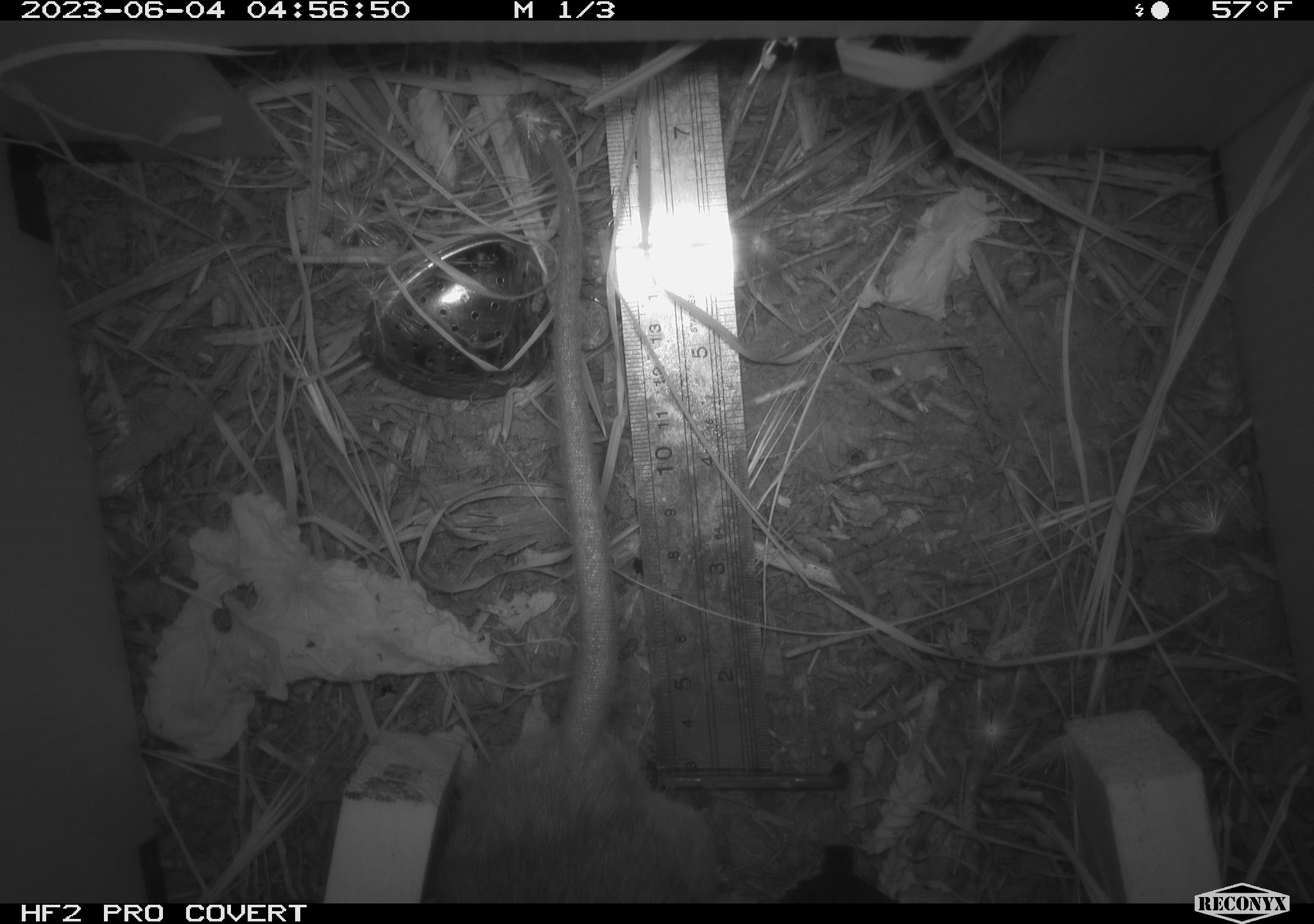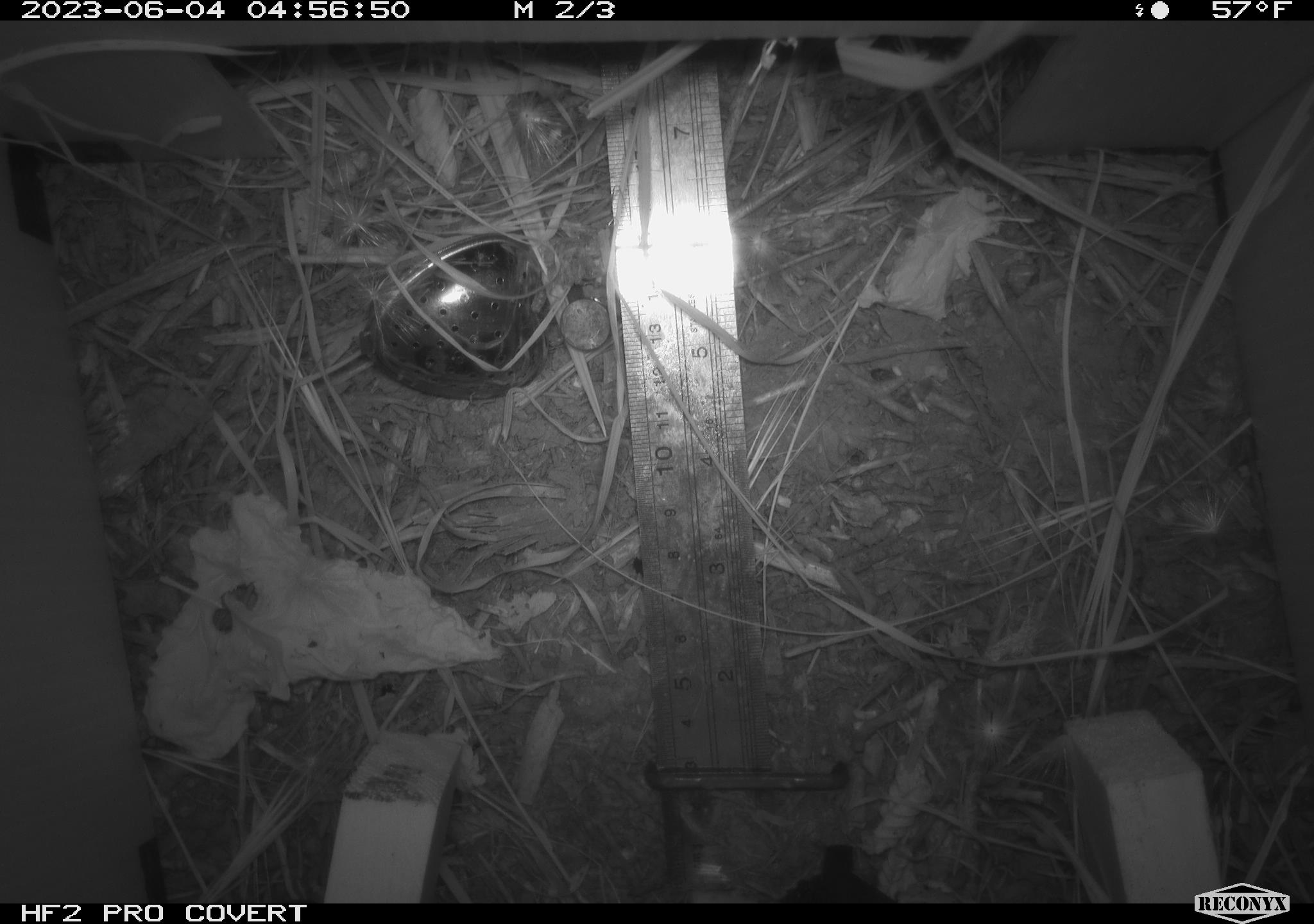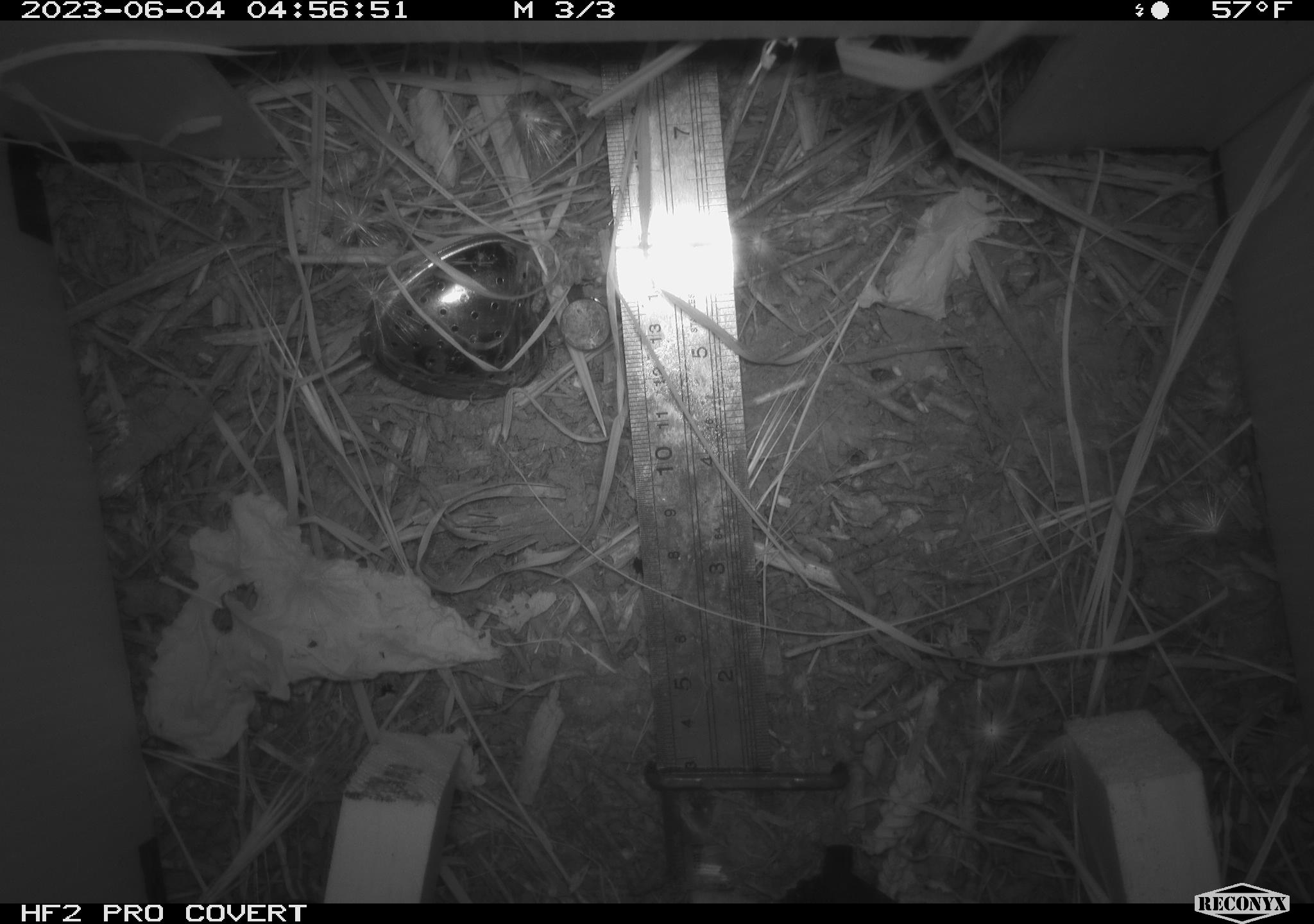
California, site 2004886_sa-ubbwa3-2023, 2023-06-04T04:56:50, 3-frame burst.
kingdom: Animalia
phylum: Chordata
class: Mammalia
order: Rodentia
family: Muridae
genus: Rattus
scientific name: Rattus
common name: rat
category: rattus species